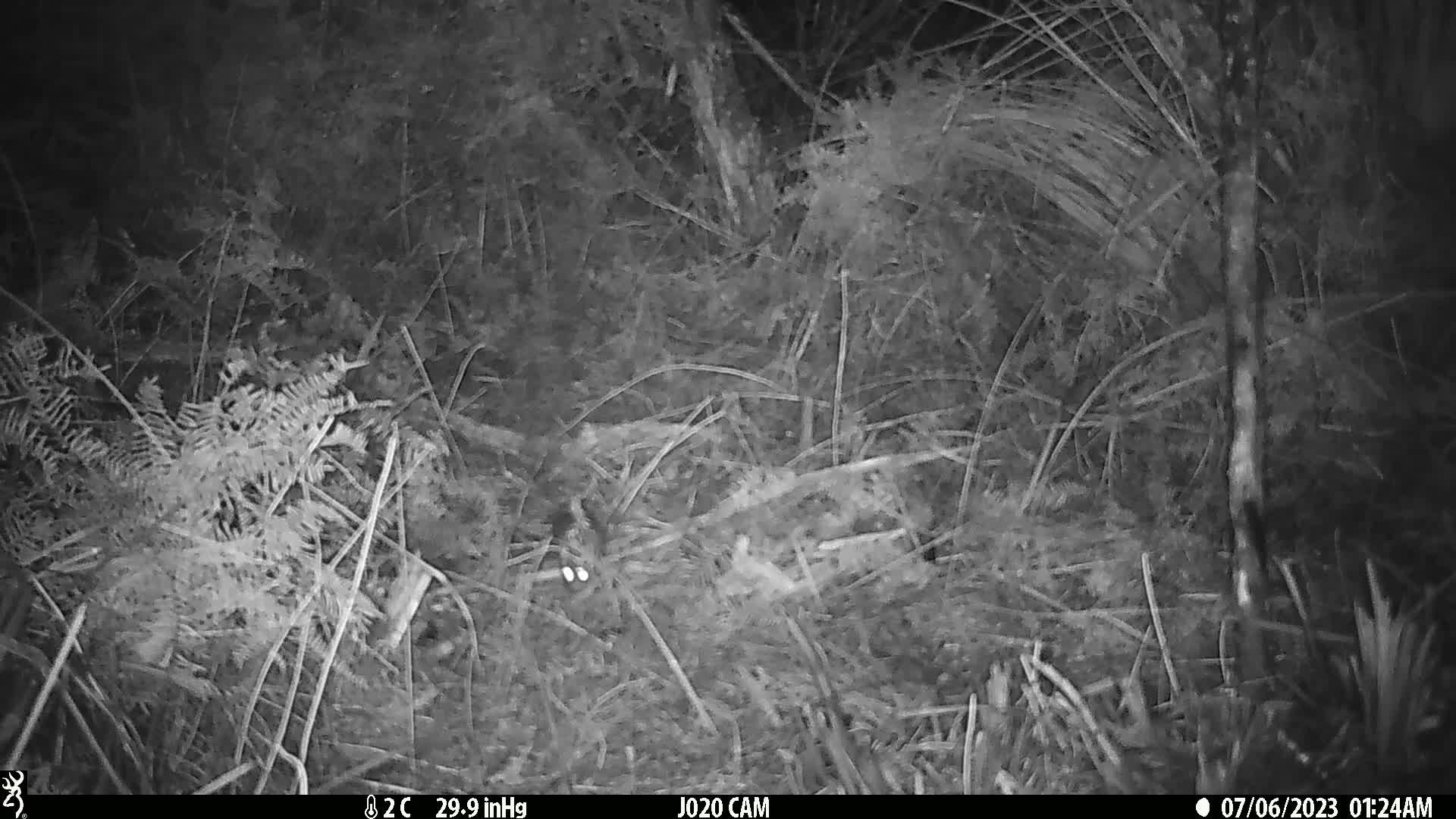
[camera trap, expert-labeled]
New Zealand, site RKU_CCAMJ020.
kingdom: Animalia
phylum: Chordata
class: Mammalia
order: Rodentia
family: Muridae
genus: Rattus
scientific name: Rattus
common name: rat